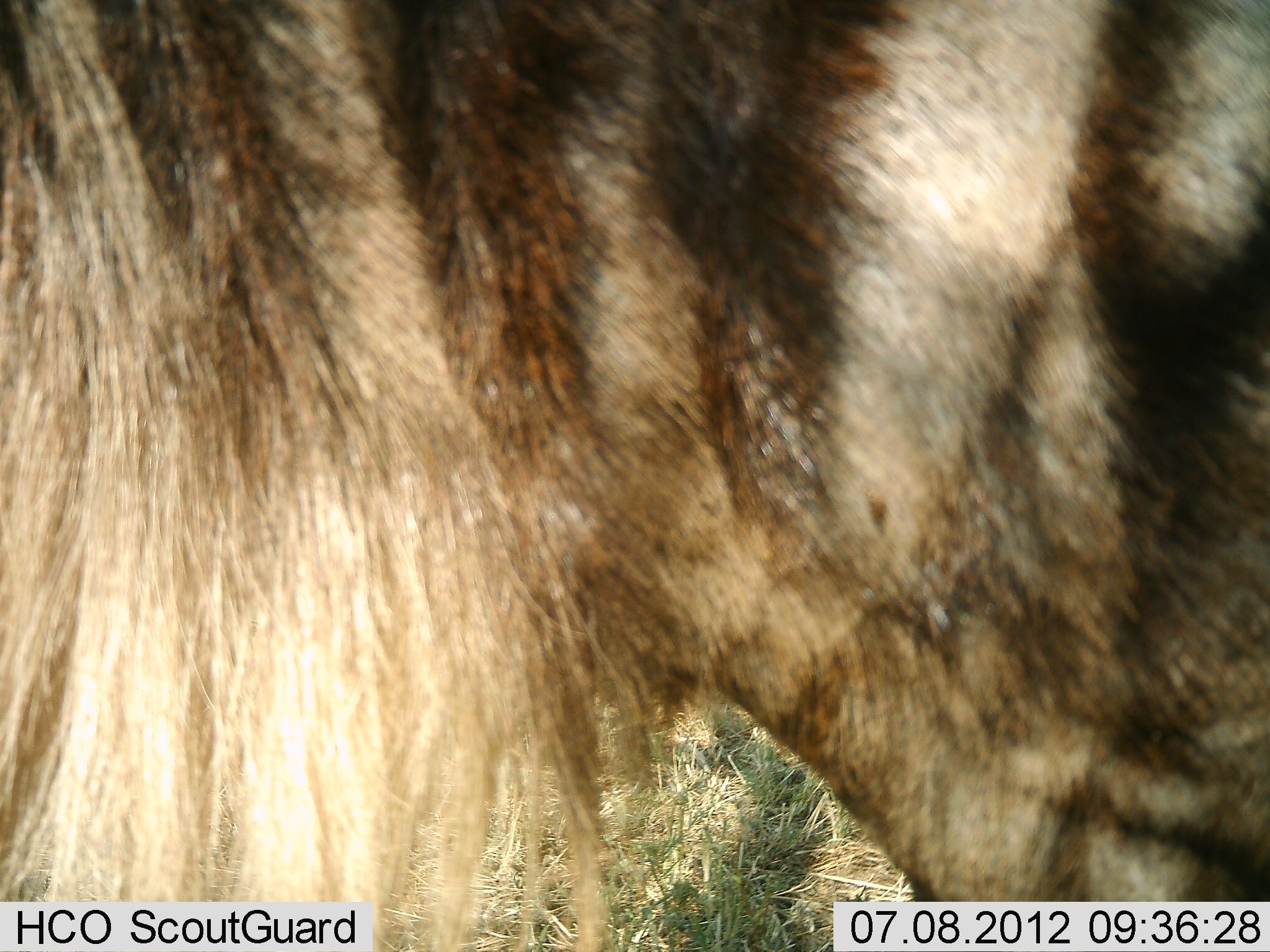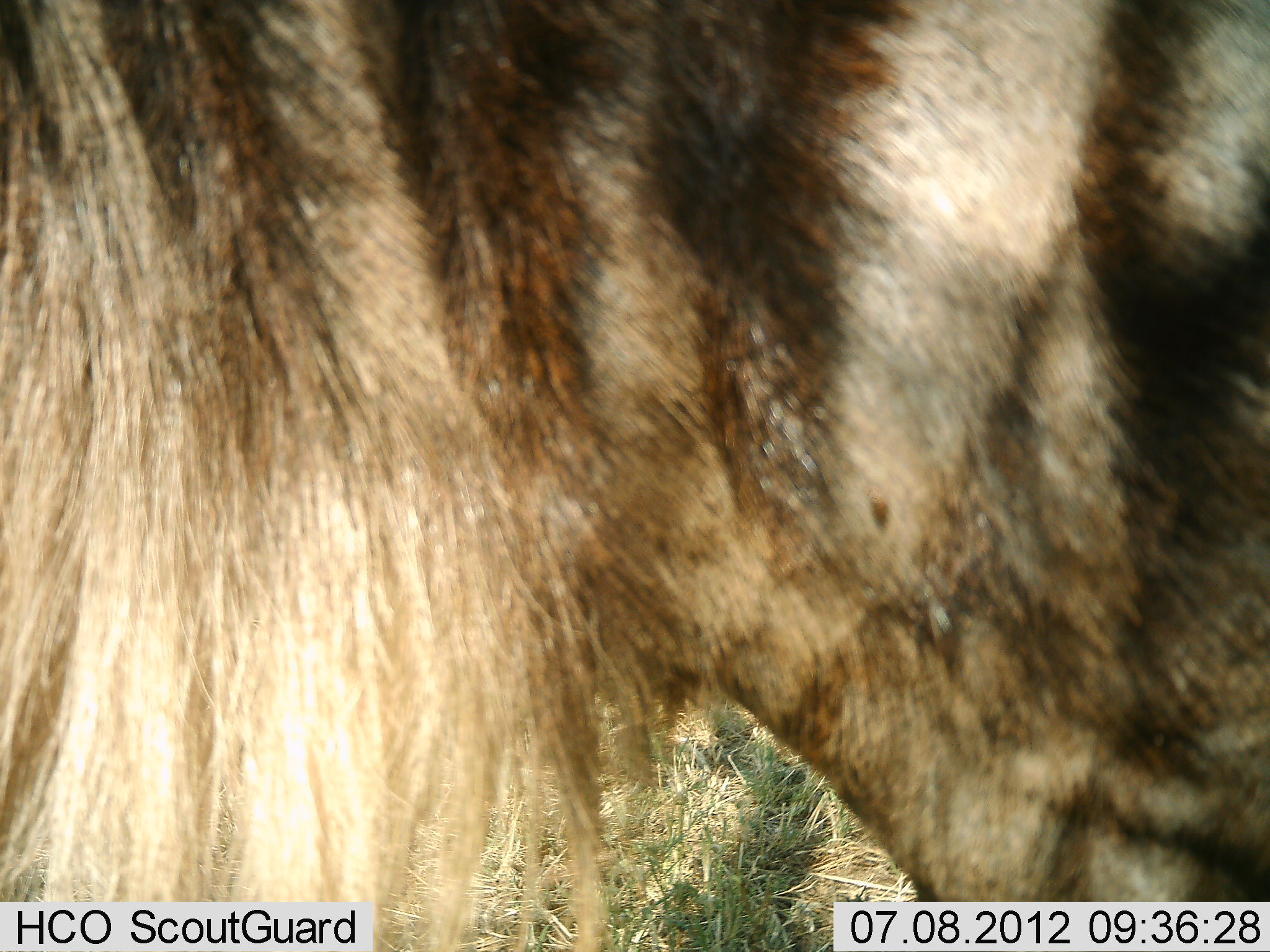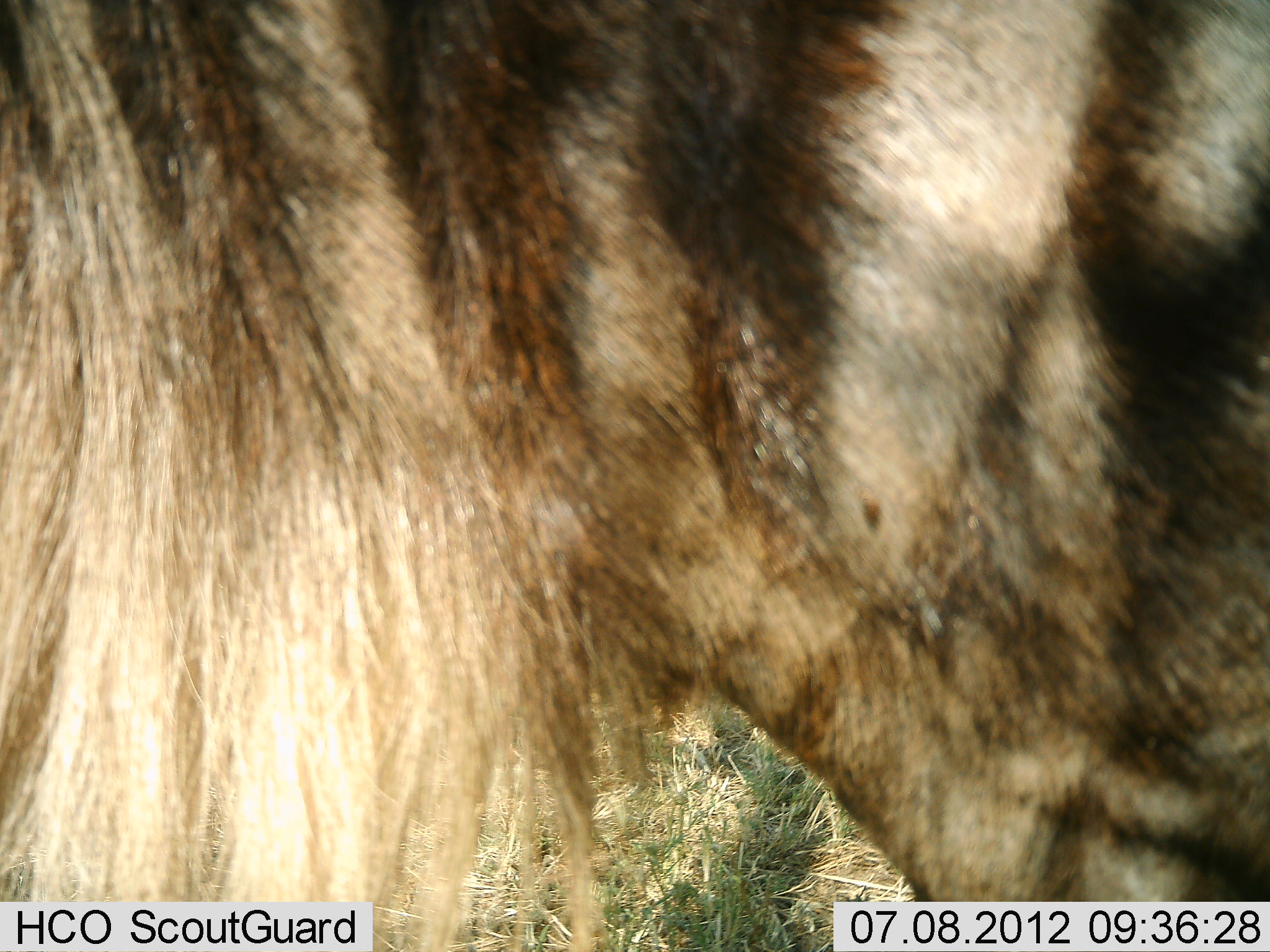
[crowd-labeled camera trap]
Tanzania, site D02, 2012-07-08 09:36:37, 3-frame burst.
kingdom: Animalia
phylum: Chordata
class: Mammalia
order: Artiodactyla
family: Bovidae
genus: Connochaetes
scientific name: Connochaetes taurinus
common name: blue wildebeest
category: wildebeest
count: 1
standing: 100%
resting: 0%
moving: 0%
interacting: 0%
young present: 0%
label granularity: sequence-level